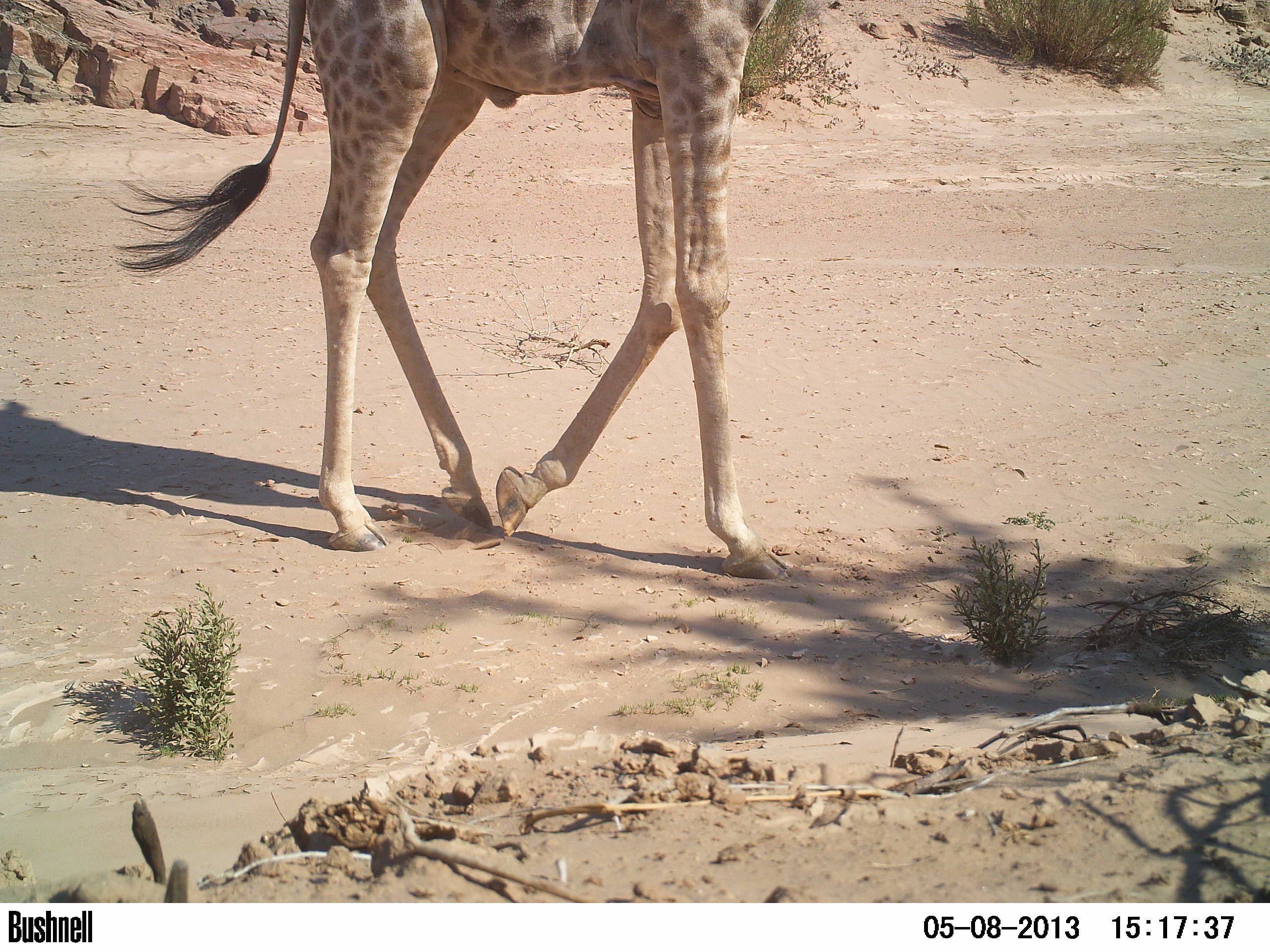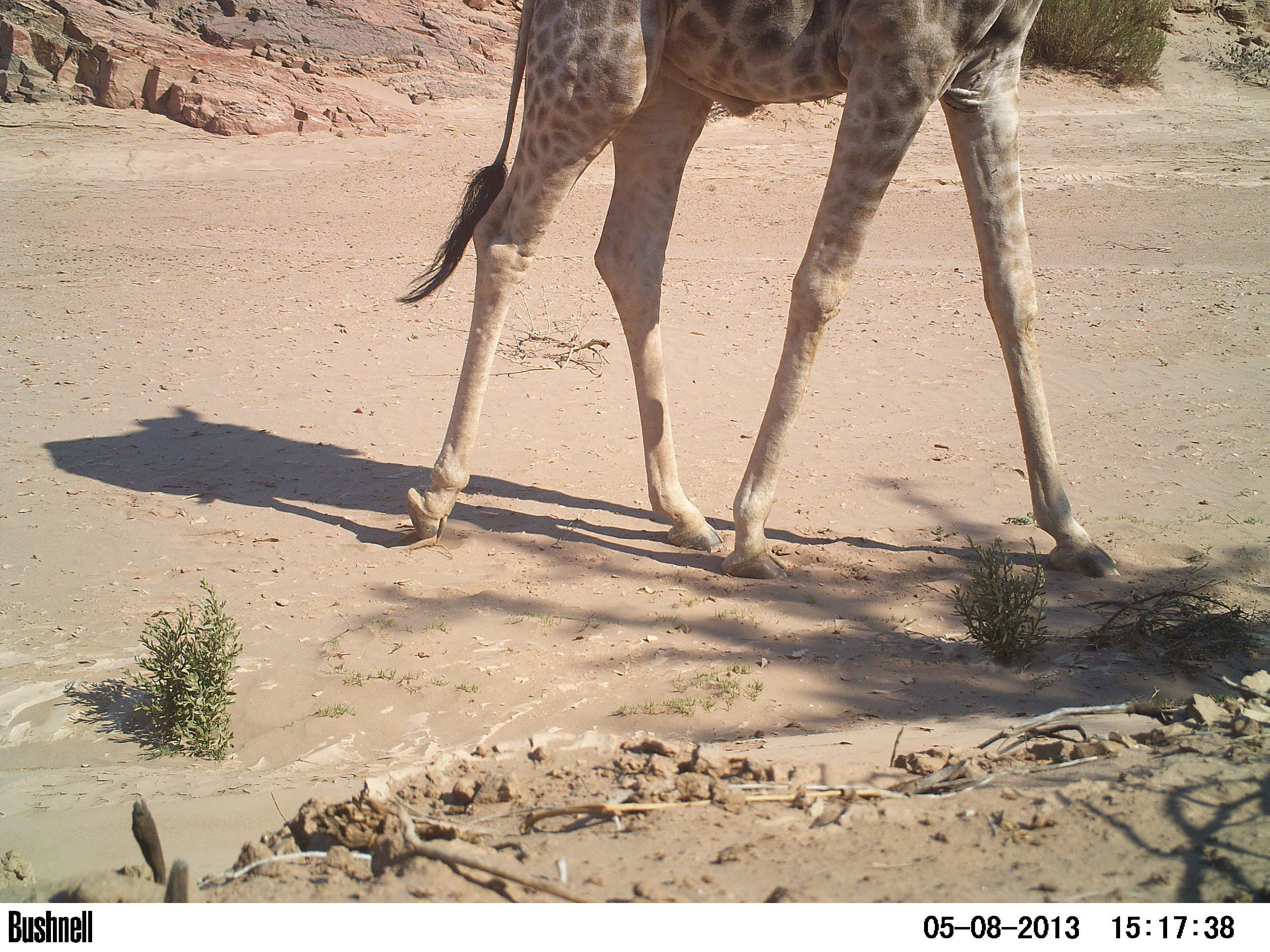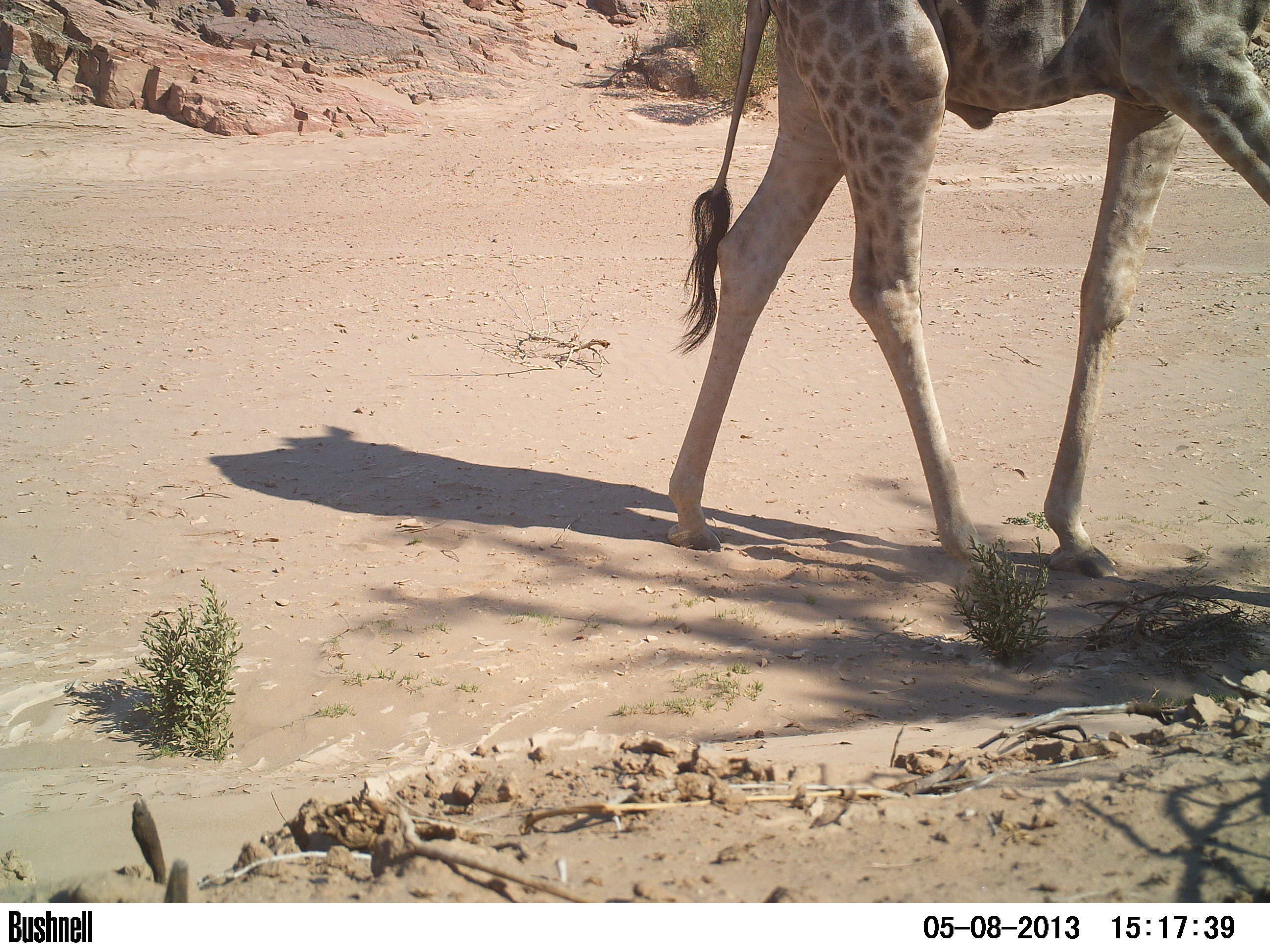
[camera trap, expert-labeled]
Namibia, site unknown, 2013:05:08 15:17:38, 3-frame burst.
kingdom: Animalia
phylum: Chordata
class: Mammalia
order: Artiodactyla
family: Giraffidae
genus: Giraffa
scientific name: Giraffa camelopardalis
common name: giraffe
Giraffa camelopardalis (giraffe).